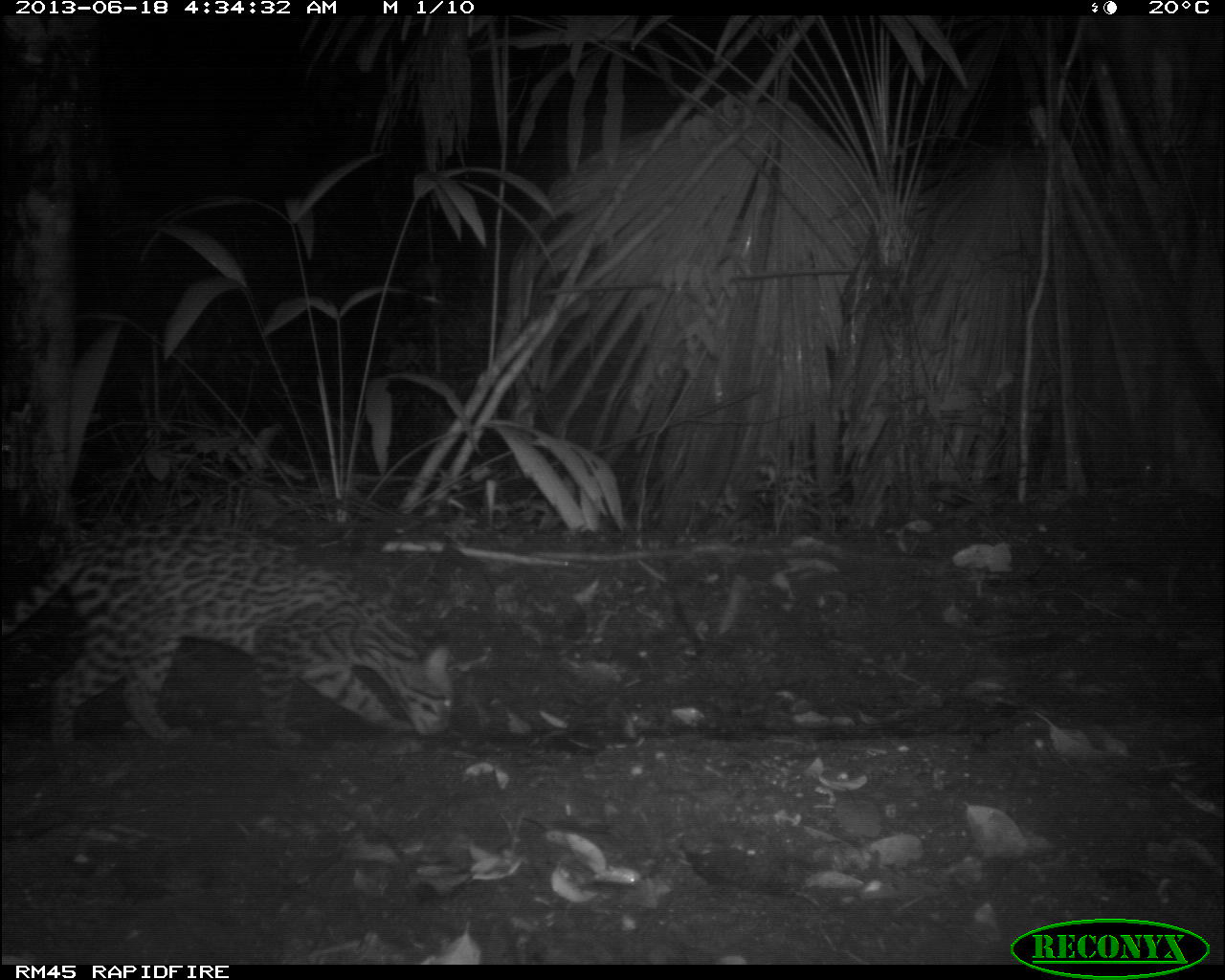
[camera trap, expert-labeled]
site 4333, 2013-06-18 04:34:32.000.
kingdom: Animalia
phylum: Chordata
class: Mammalia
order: Carnivora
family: Felidae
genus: Leopardus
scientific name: Leopardus pardalis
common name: ocelot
Leopardus pardalis (ocelot), count 1, sex female.